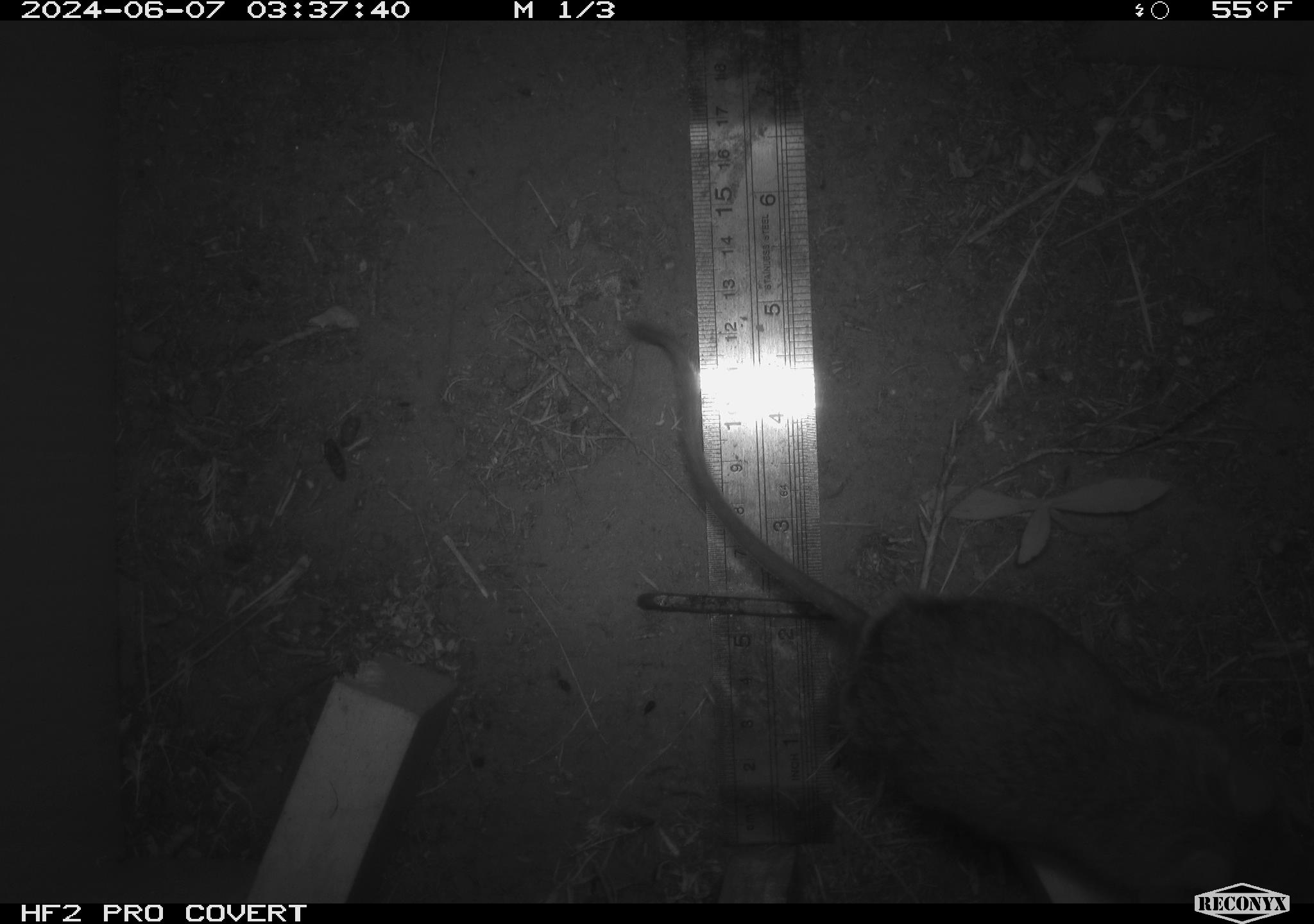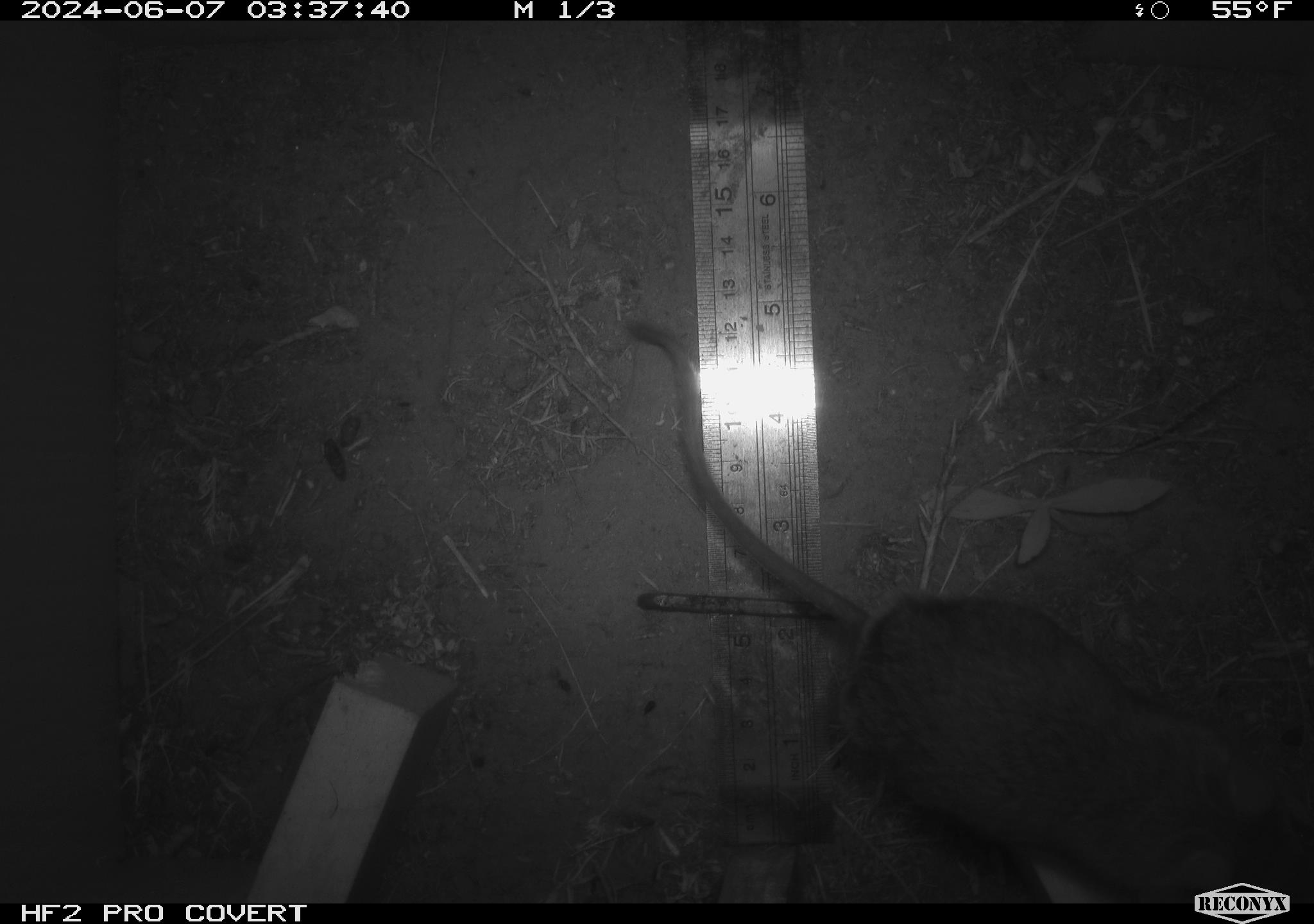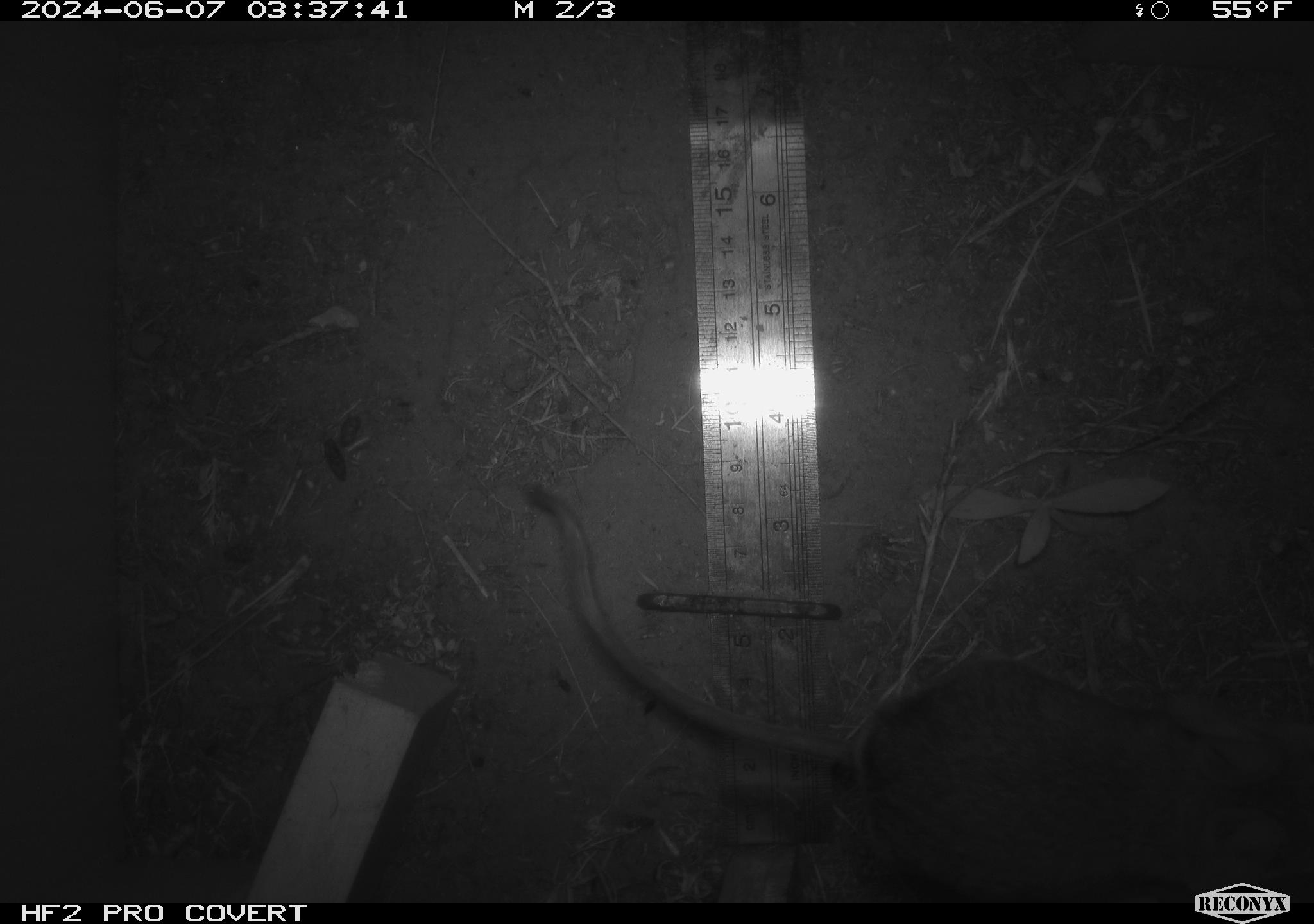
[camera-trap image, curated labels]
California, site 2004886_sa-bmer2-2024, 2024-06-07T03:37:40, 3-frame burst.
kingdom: Animalia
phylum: Chordata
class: Mammalia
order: Rodentia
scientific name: Rodentia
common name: mouse species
Mouse species (Rodentia).